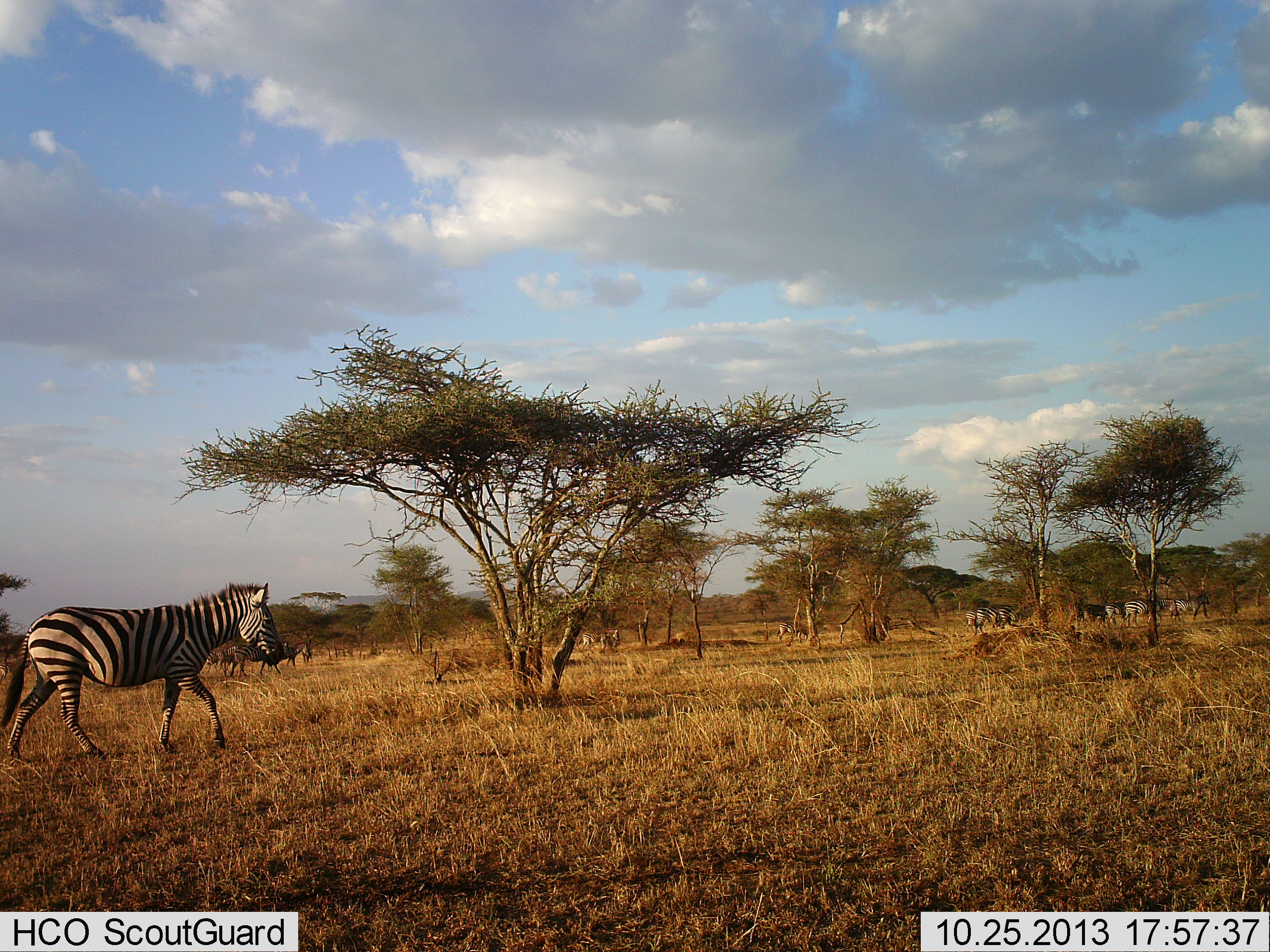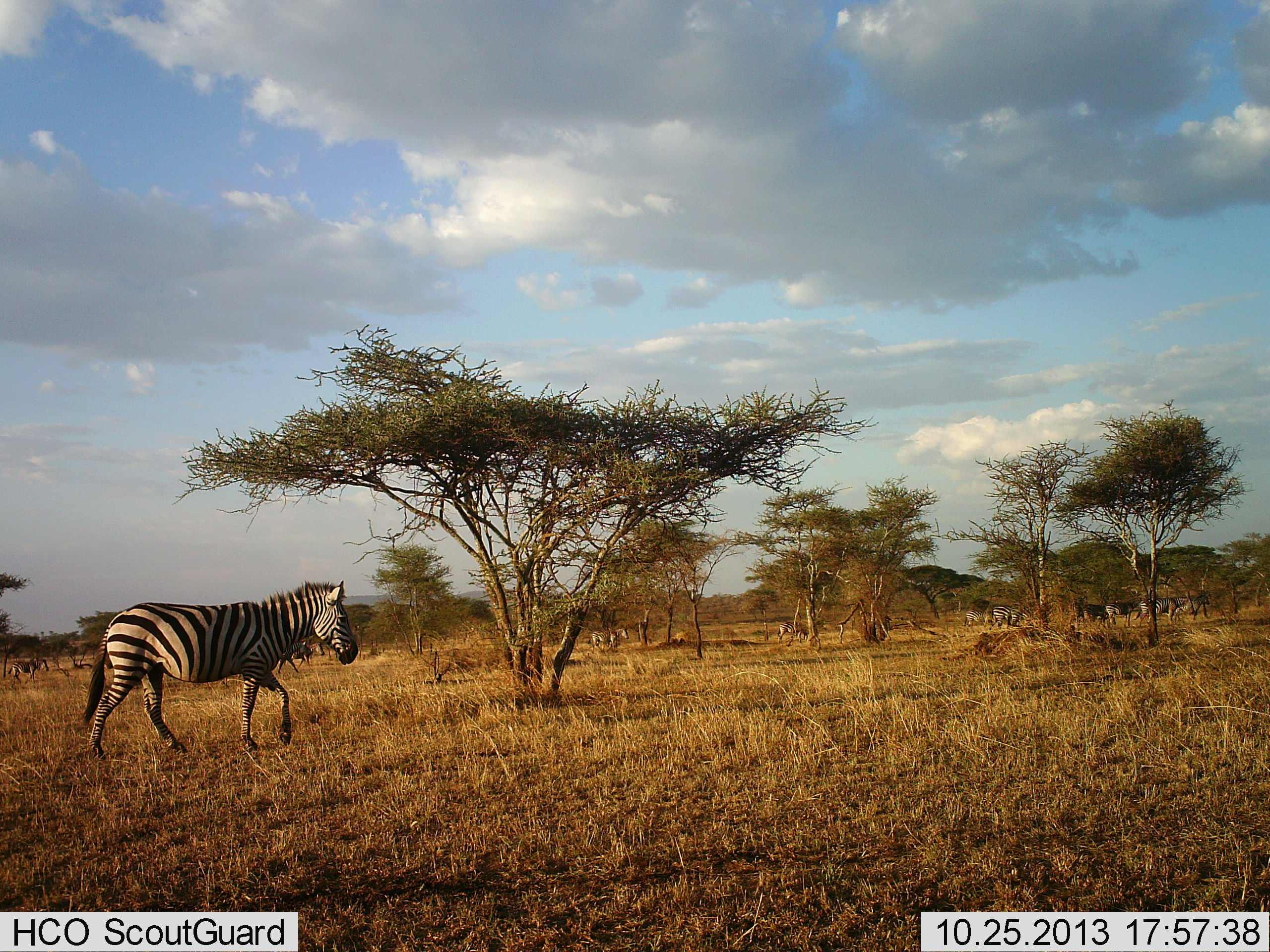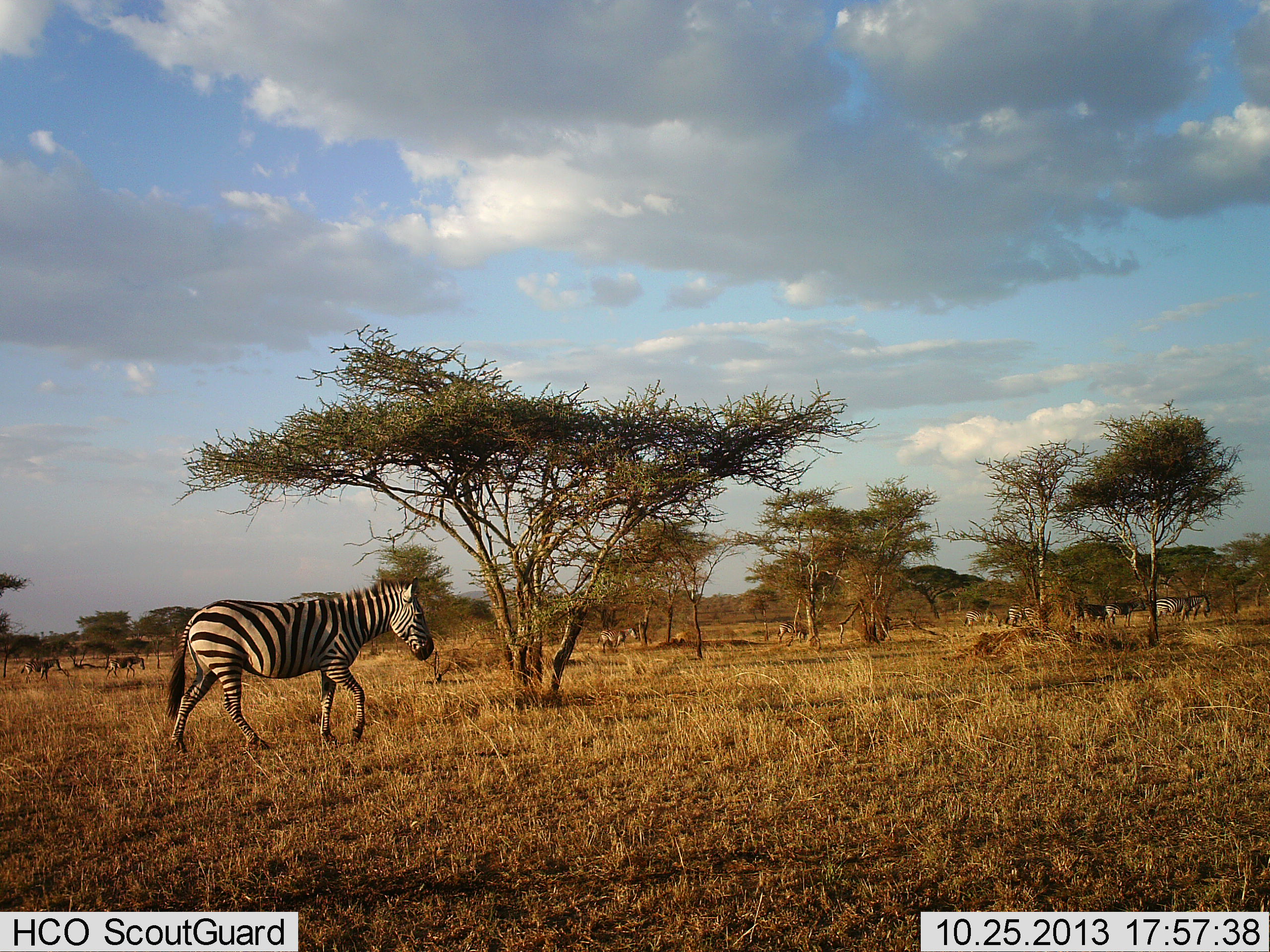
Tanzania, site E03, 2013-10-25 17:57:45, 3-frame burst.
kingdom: Animalia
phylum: Chordata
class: Mammalia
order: Perissodactyla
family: Equidae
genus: Equus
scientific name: Equus quagga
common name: plains zebra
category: zebra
Zebra (plains zebra) (Equus quagga), count 11-50. Behavior (volunteer vote fractions): standing 24%, resting 2%, moving 98%, interacting 7%. Young present (vote fraction): 2%. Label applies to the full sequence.